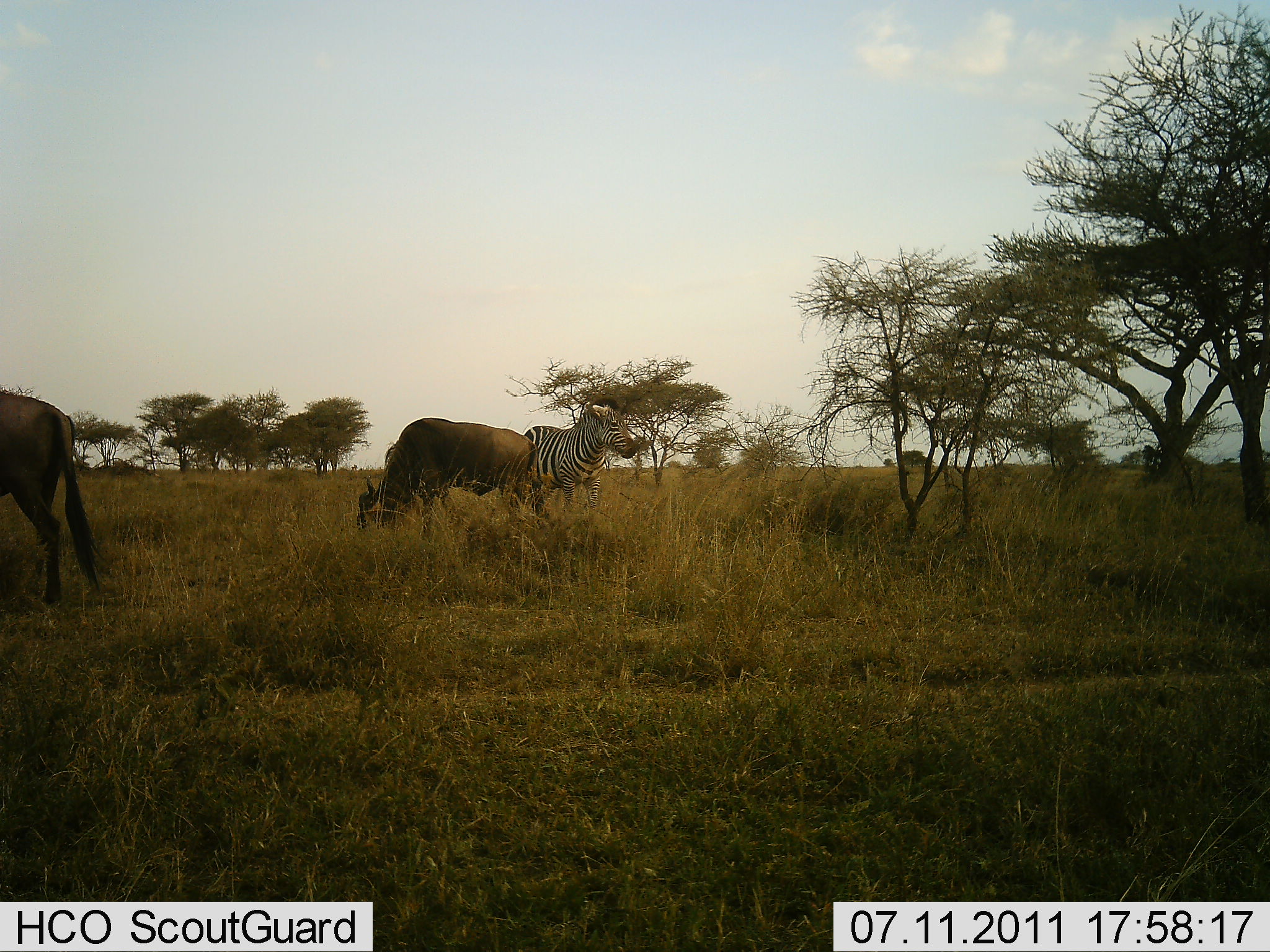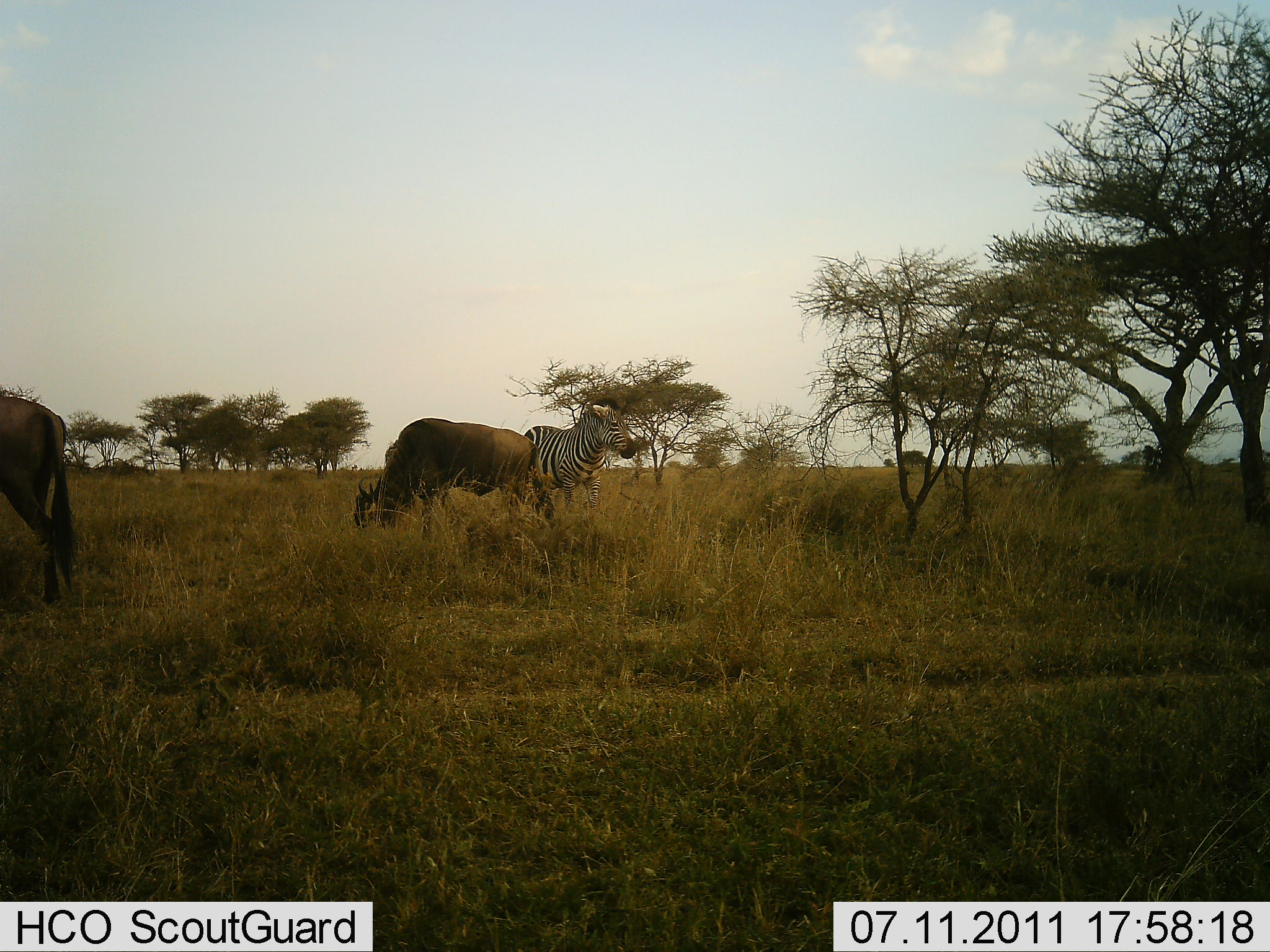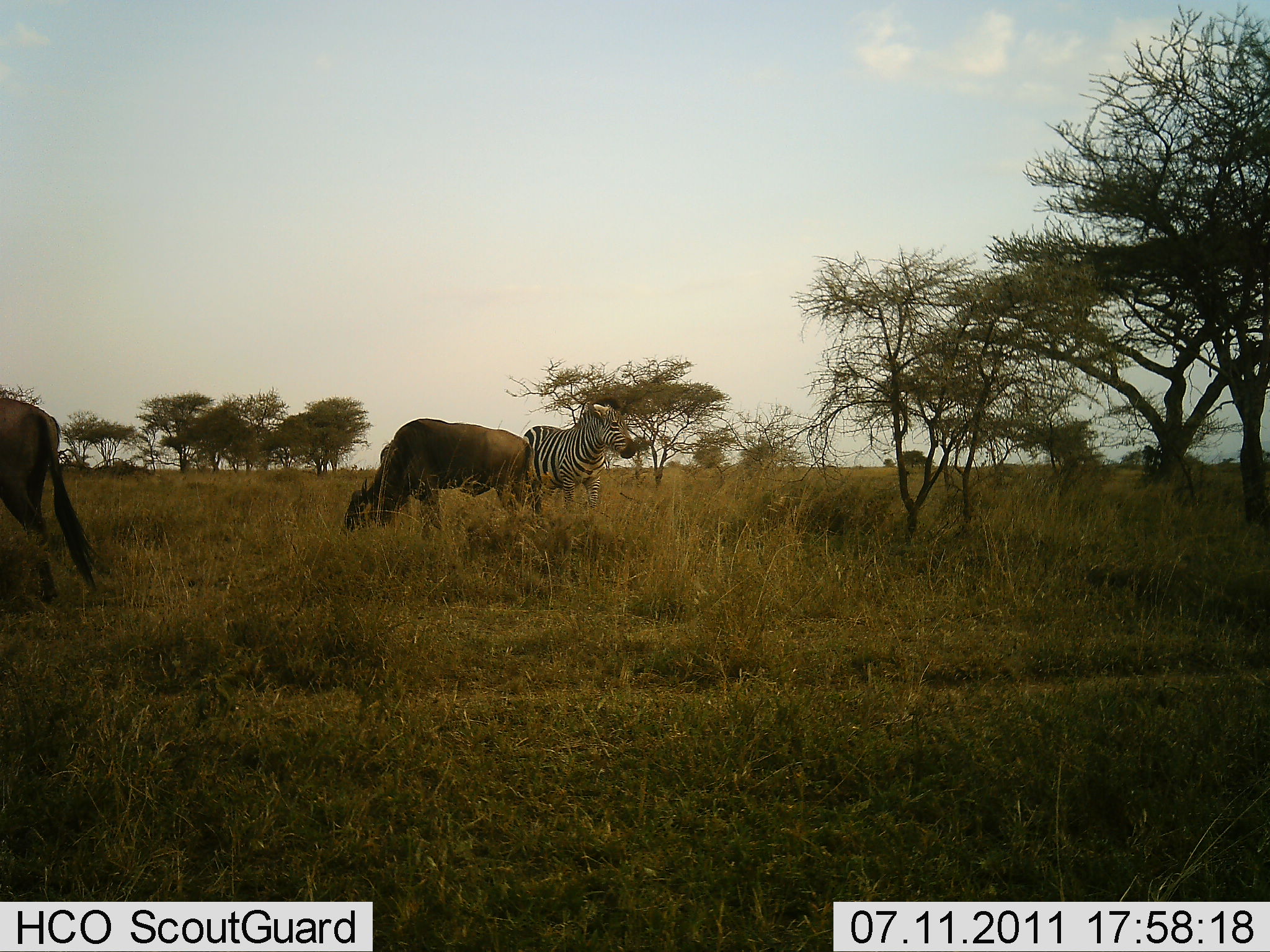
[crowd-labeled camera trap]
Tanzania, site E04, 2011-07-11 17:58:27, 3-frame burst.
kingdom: Animalia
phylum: Chordata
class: Mammalia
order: Artiodactyla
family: Bovidae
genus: Connochaetes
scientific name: Connochaetes taurinus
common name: blue wildebeest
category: wildebeest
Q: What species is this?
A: Wildebeest (blue wildebeest) (Connochaetes taurinus).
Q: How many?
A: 2.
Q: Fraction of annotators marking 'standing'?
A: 27%.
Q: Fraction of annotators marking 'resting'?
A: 0%.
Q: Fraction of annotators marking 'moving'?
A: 20%.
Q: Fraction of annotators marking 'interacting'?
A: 0%.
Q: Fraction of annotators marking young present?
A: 0%.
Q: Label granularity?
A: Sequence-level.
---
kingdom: Animalia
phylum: Chordata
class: Mammalia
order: Perissodactyla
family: Equidae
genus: Equus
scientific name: Equus quagga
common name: plains zebra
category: zebra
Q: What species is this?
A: Zebra (plains zebra) (Equus quagga).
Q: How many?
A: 1.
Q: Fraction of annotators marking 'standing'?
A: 92%.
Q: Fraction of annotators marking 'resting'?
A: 0%.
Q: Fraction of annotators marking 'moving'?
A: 0%.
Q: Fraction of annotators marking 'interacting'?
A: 0%.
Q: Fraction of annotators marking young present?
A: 0%.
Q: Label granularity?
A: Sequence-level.